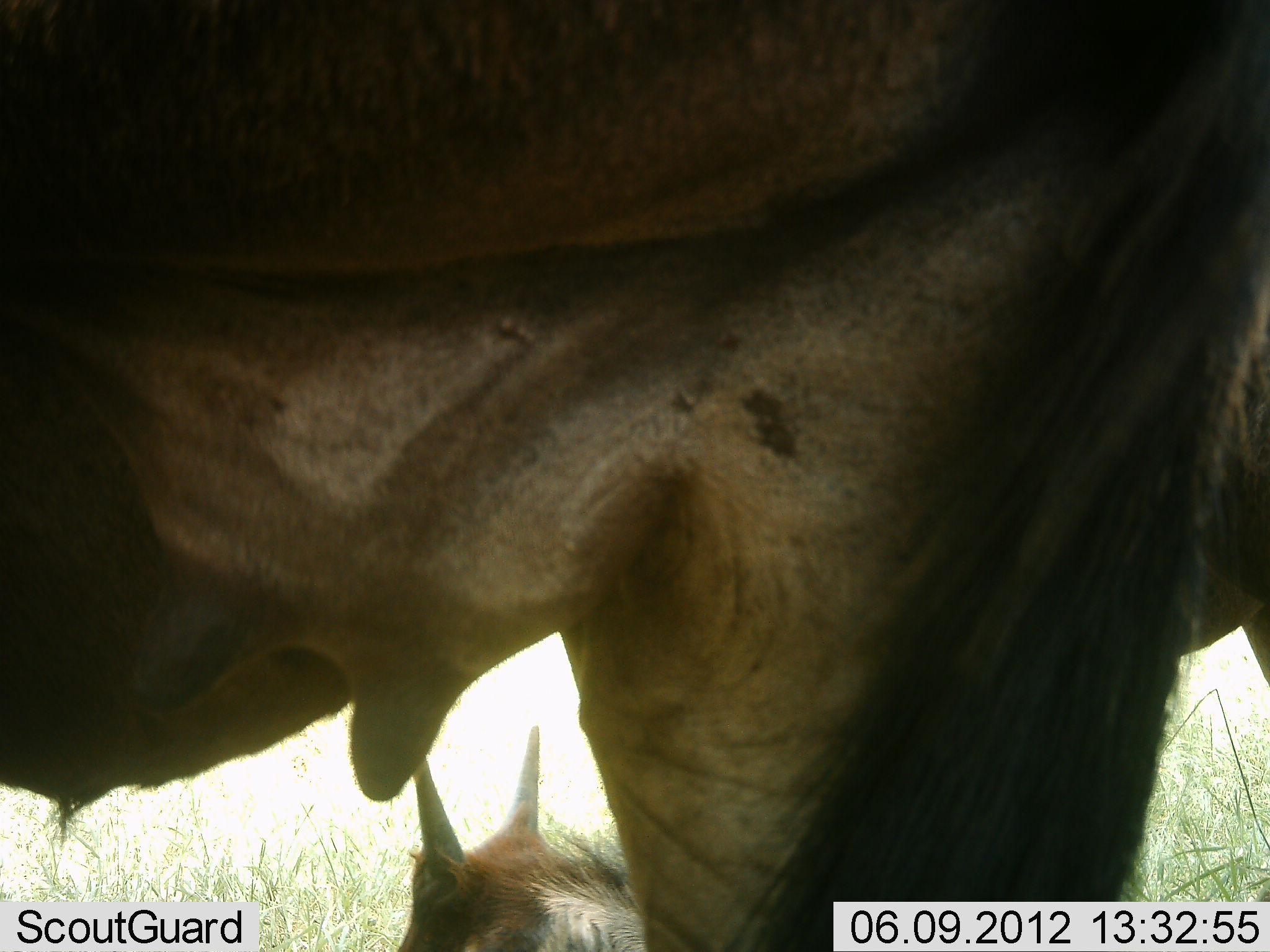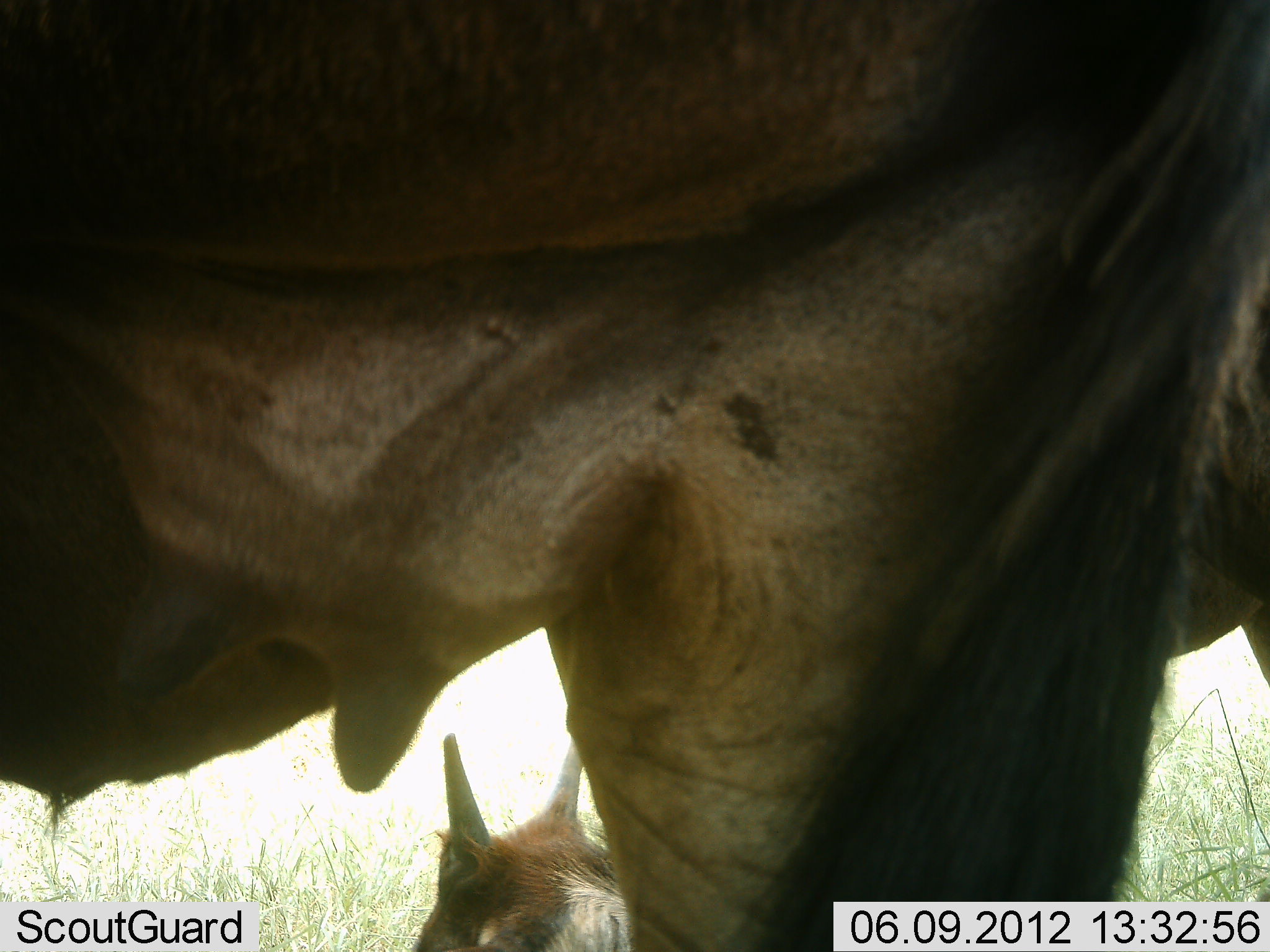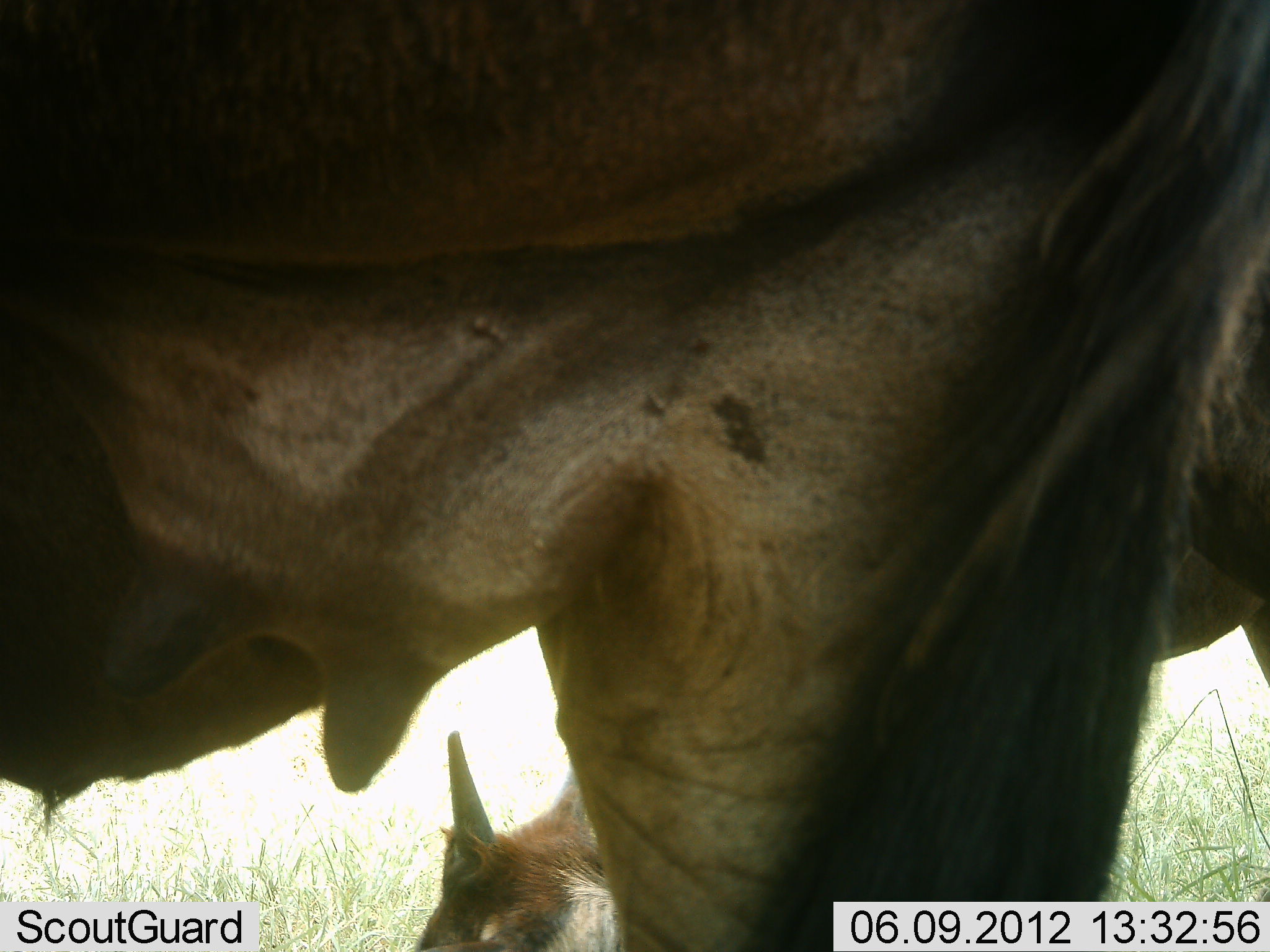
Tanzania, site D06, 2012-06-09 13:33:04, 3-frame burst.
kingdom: Animalia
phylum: Chordata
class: Mammalia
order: Artiodactyla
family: Bovidae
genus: Connochaetes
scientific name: Connochaetes taurinus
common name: blue wildebeest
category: wildebeest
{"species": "wildebeest (blue wildebeest) (Connochaetes taurinus)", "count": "2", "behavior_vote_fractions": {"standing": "100%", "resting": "70%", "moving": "0%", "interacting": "0%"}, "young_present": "60%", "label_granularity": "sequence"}